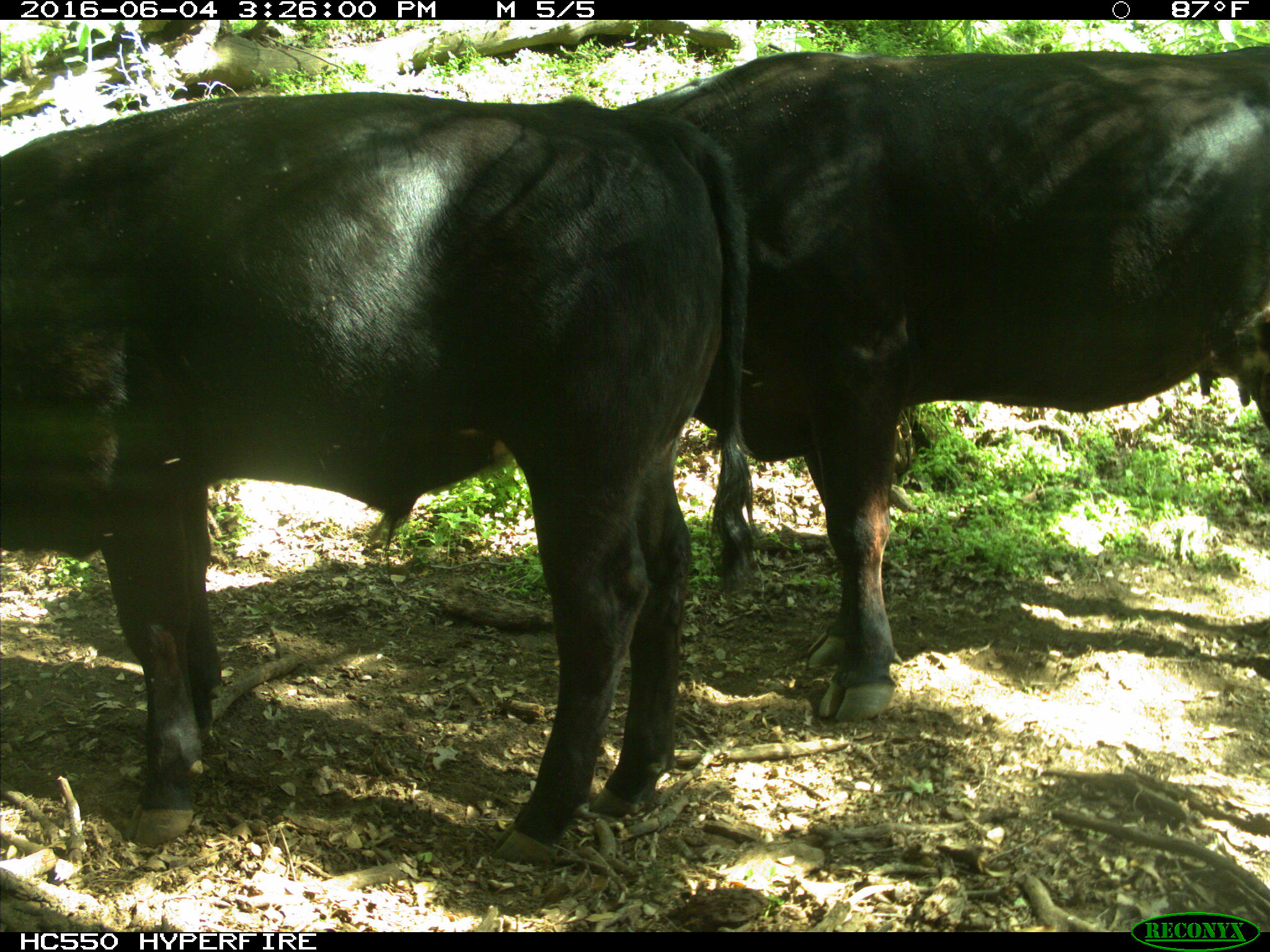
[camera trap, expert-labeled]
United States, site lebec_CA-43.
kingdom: Animalia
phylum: Chordata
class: Mammalia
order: Artiodactyla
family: Bovidae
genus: Bos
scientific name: Bos taurus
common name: domestic cow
Bos taurus (domestic cow).